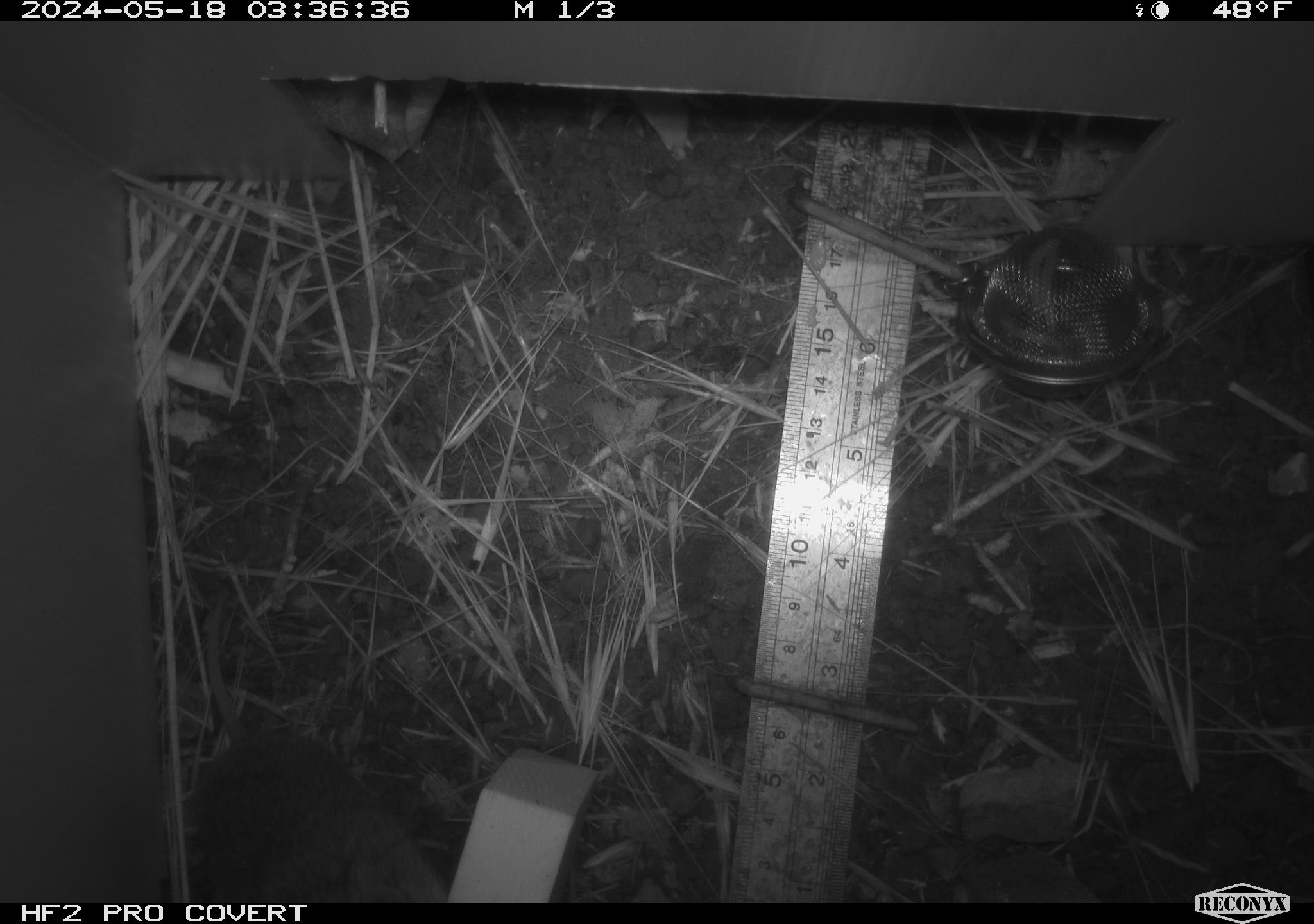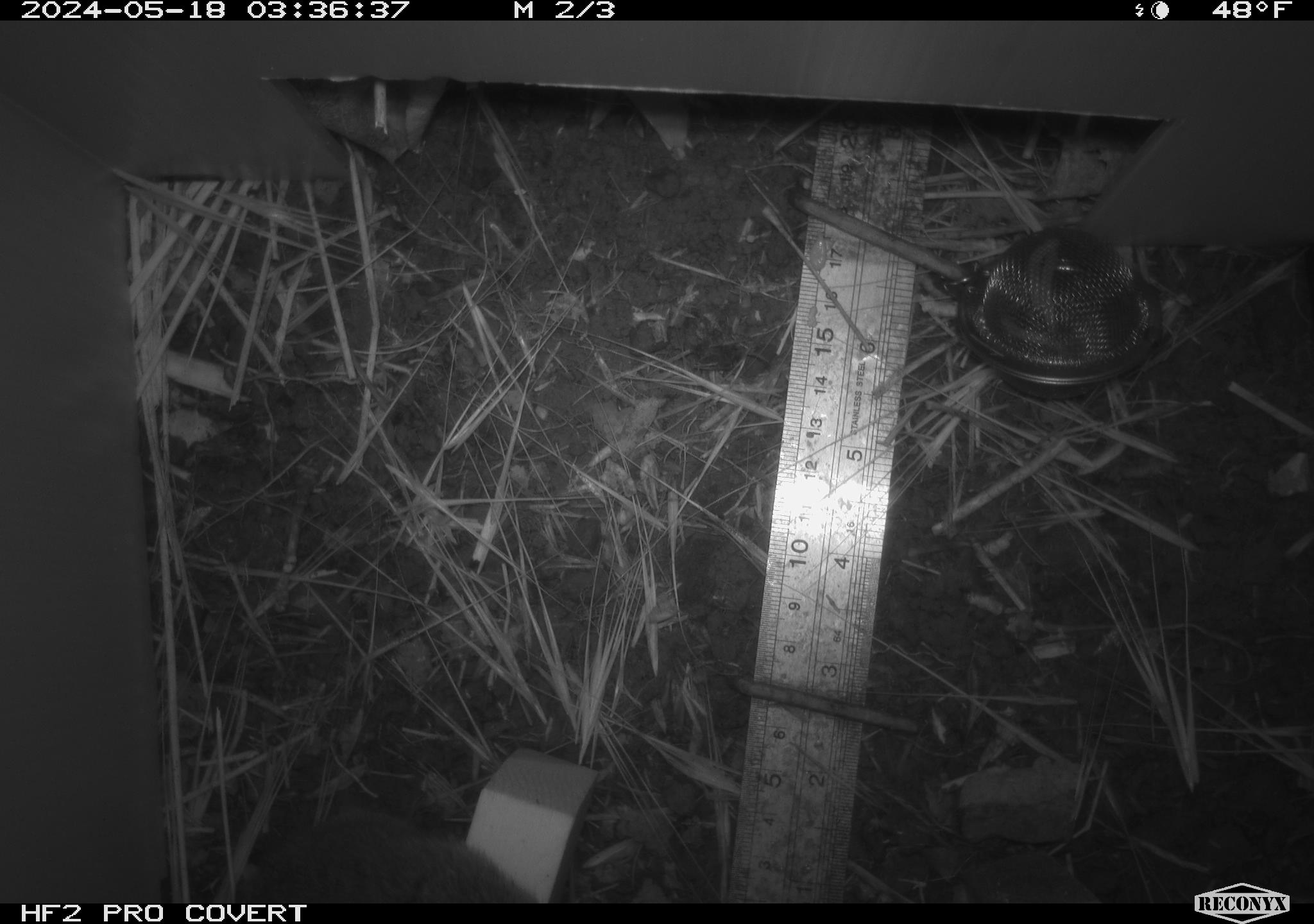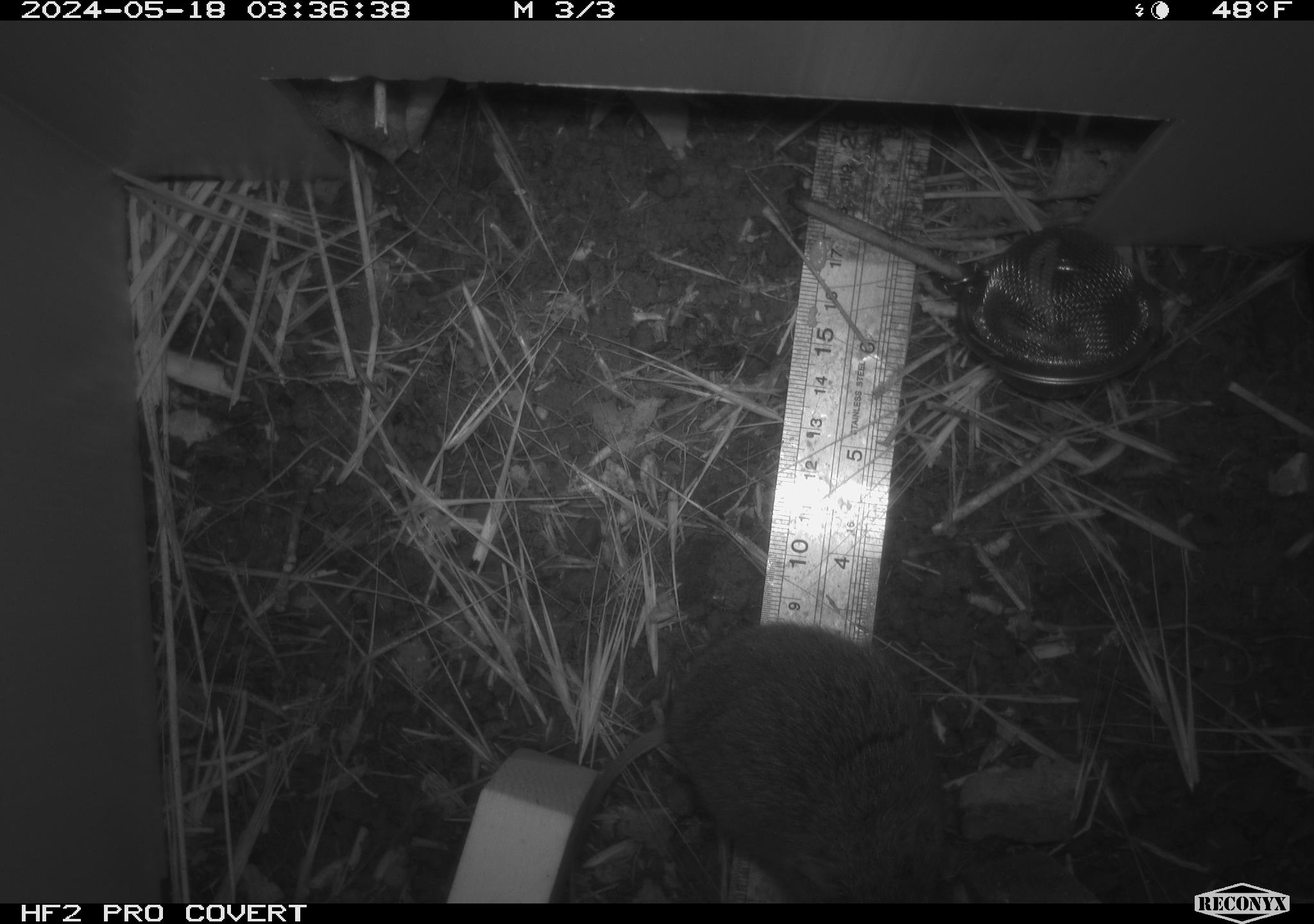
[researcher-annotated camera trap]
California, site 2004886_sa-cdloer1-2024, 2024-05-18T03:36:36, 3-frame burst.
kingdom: Animalia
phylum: Chordata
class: Mammalia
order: Rodentia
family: Cricetidae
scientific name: Arvicolinae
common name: voles, lemmings, and muskrats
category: arvicolinae subfamily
Arvicolinae subfamily (voles, lemmings, and muskrats) (Arvicolinae).